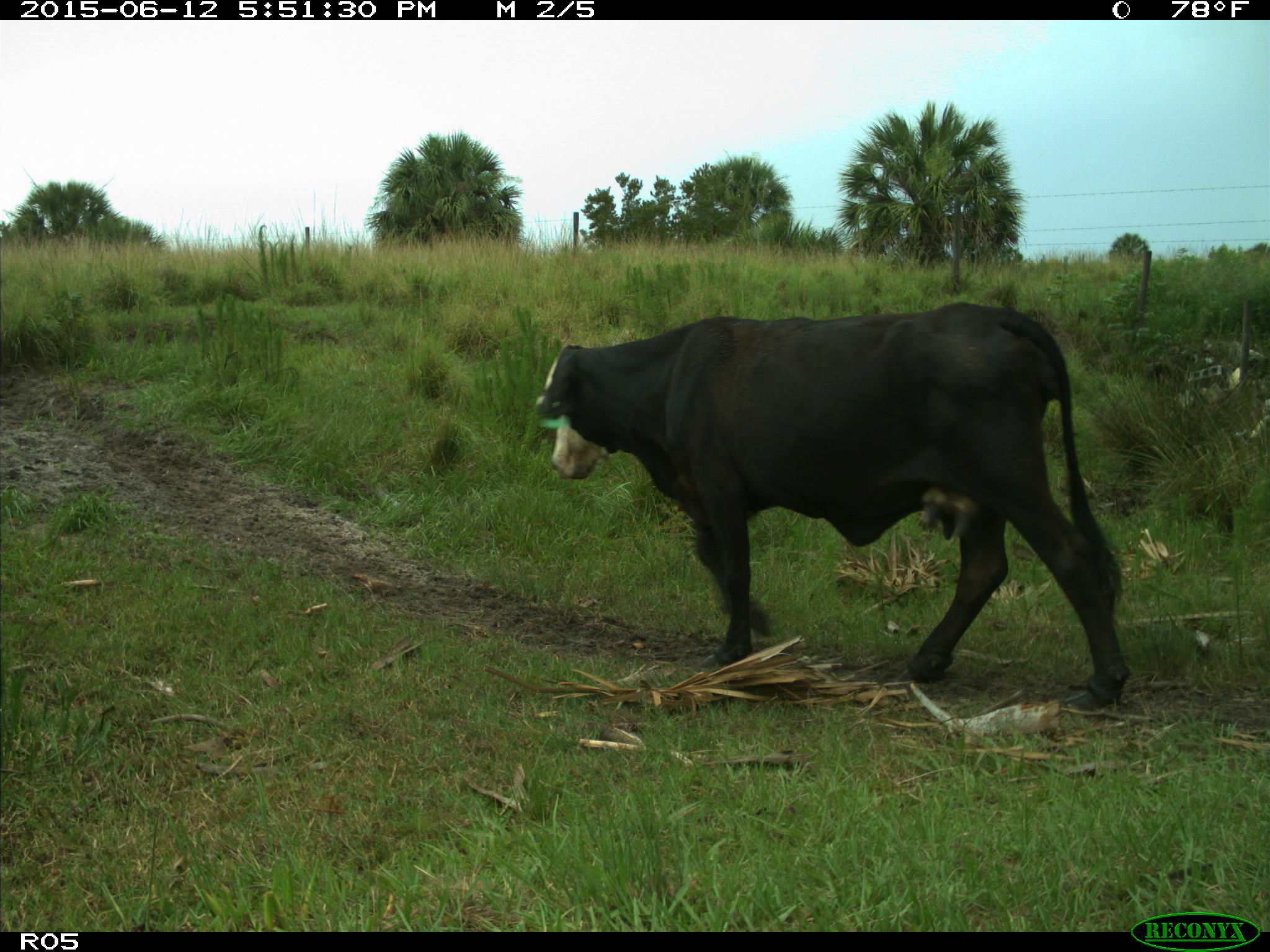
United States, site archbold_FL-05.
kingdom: Animalia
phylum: Chordata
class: Mammalia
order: Artiodactyla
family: Bovidae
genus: Bos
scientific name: Bos taurus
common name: domestic cow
Bos taurus (domestic cow).